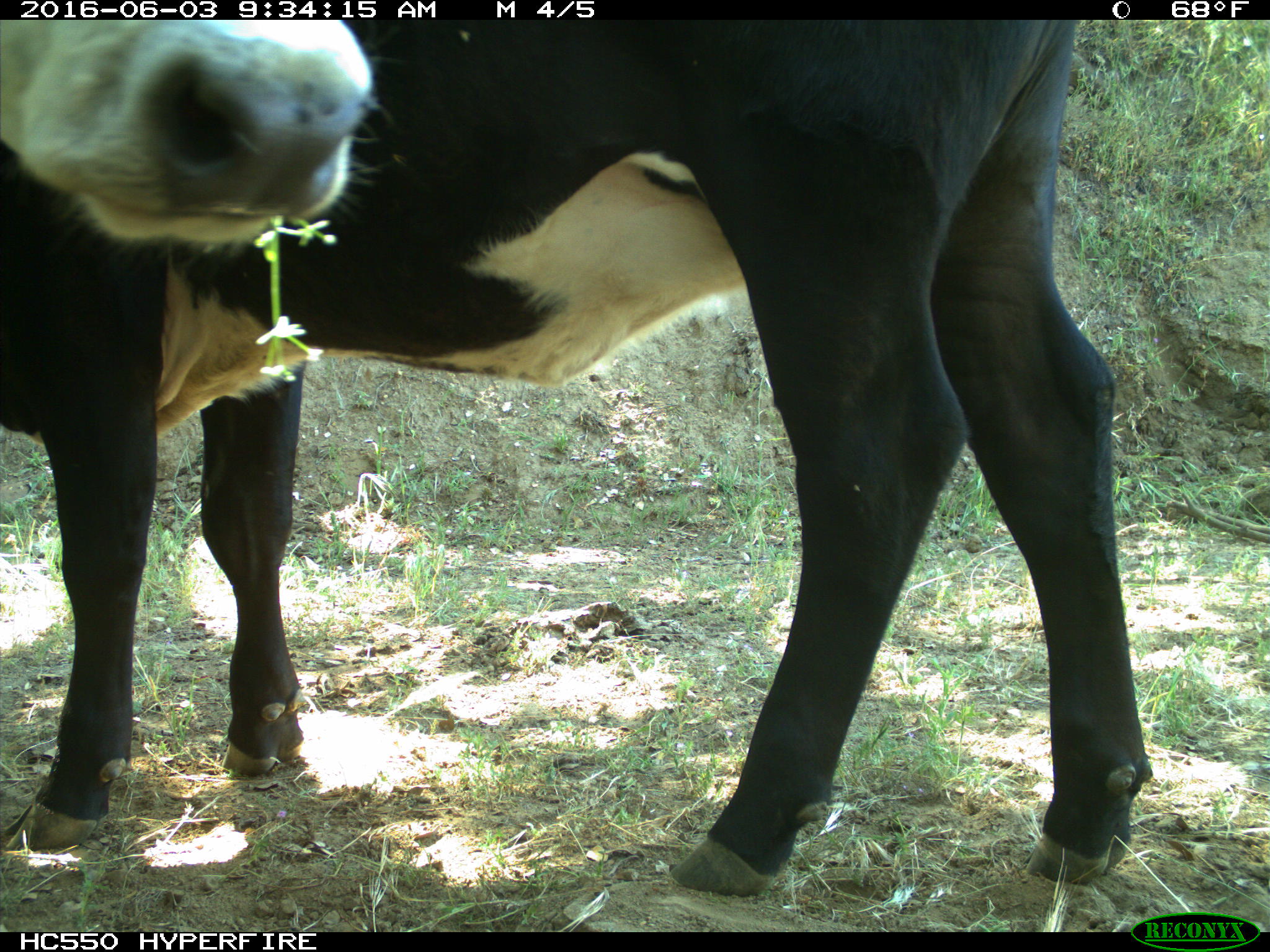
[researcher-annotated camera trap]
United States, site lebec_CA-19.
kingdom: Animalia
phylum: Chordata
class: Mammalia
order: Artiodactyla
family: Bovidae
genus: Bos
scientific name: Bos taurus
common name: domestic cow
Bos taurus (domestic cow).